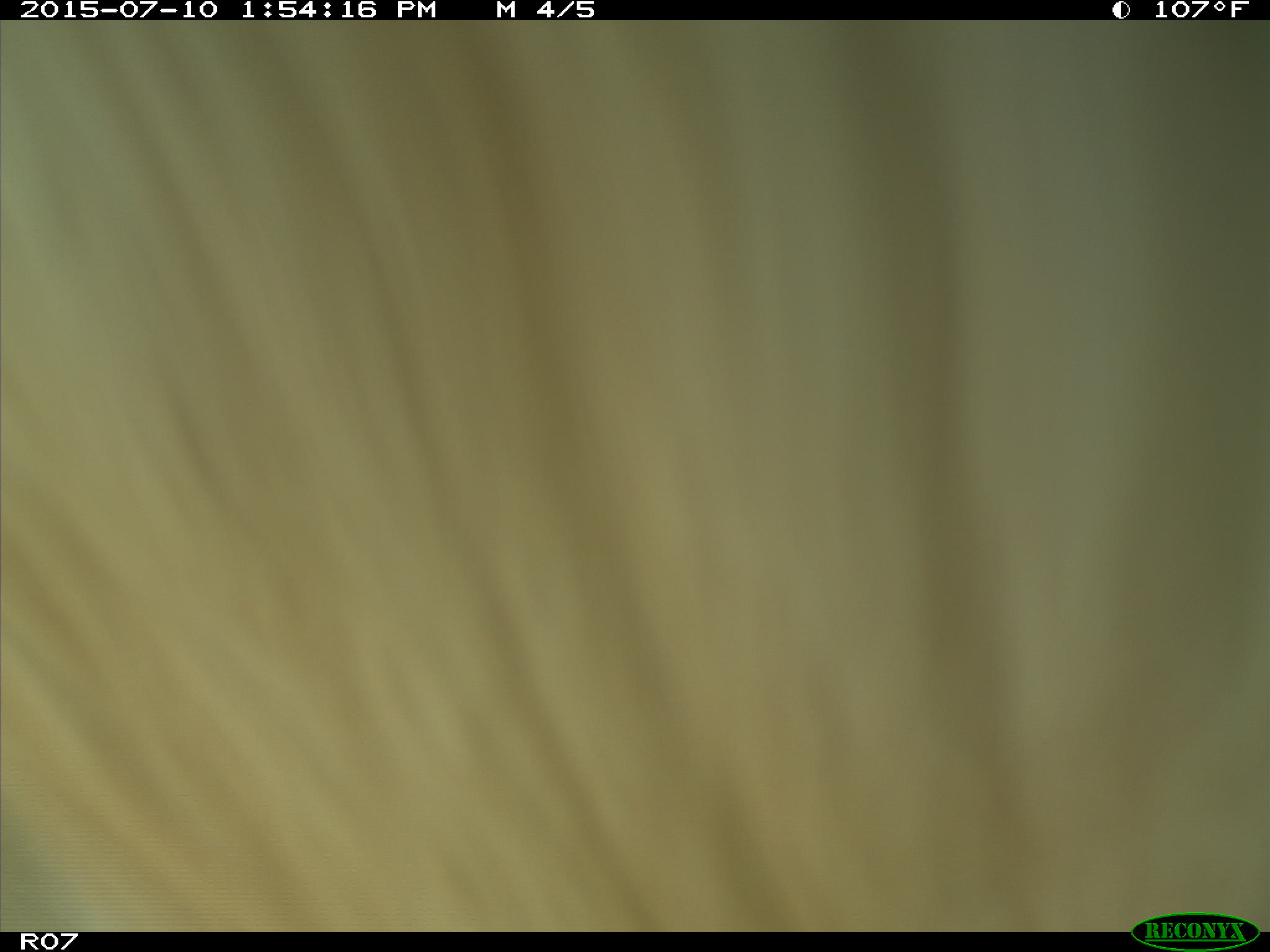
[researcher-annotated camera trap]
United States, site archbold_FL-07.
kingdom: Animalia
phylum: Chordata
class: Mammalia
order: Artiodactyla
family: Bovidae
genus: Bos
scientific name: Bos taurus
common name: domestic cow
Bos taurus (domestic cow).